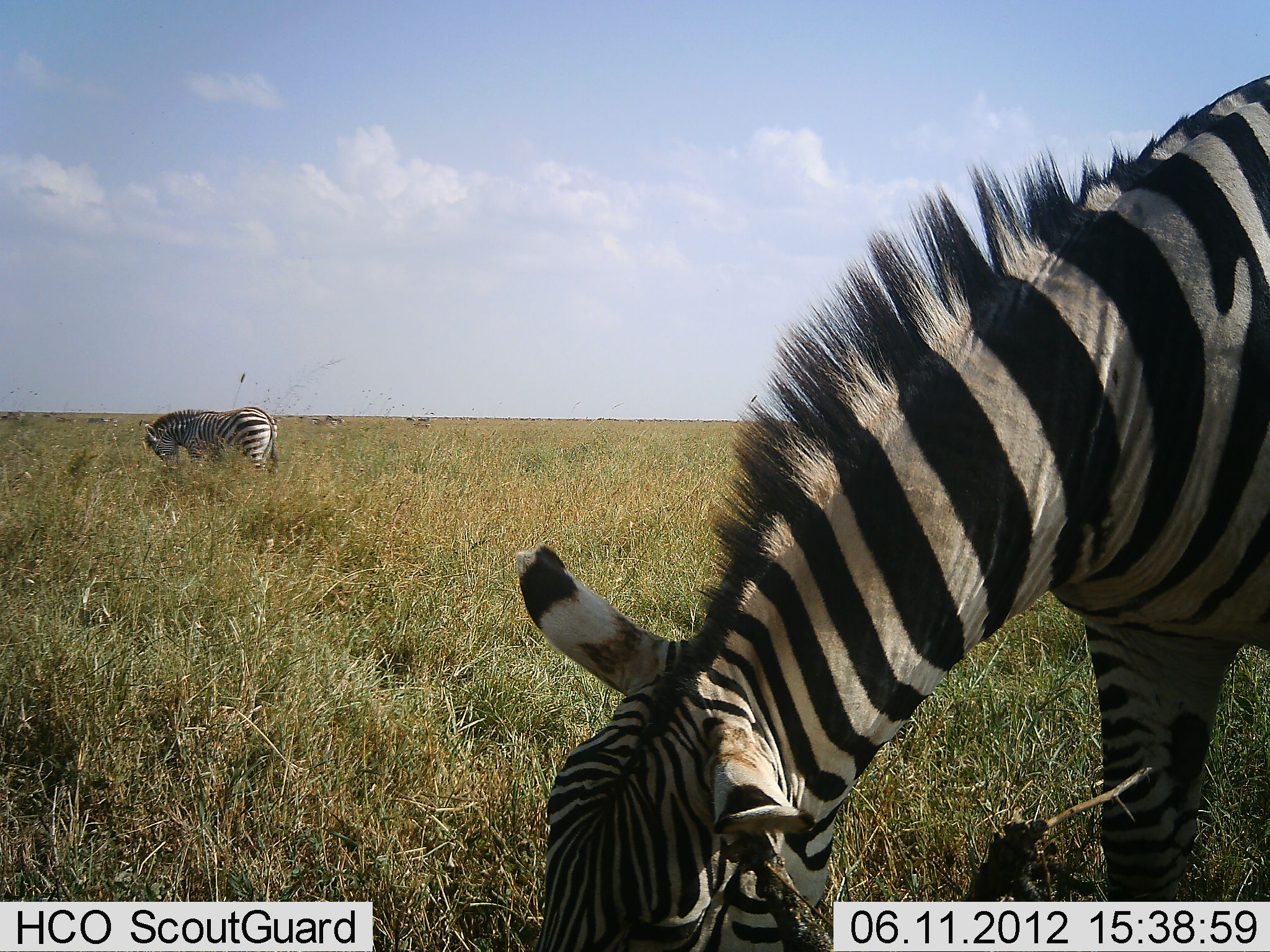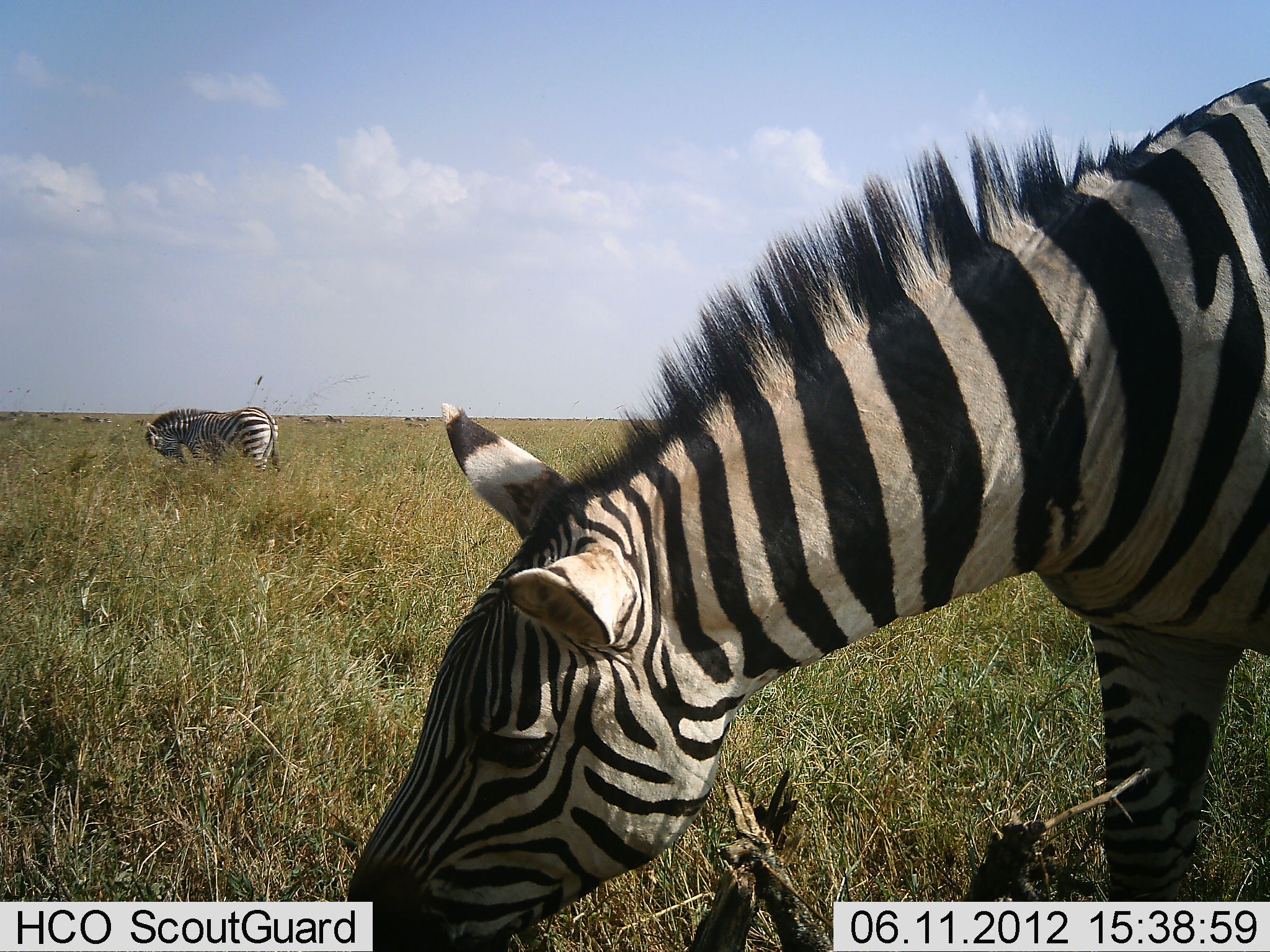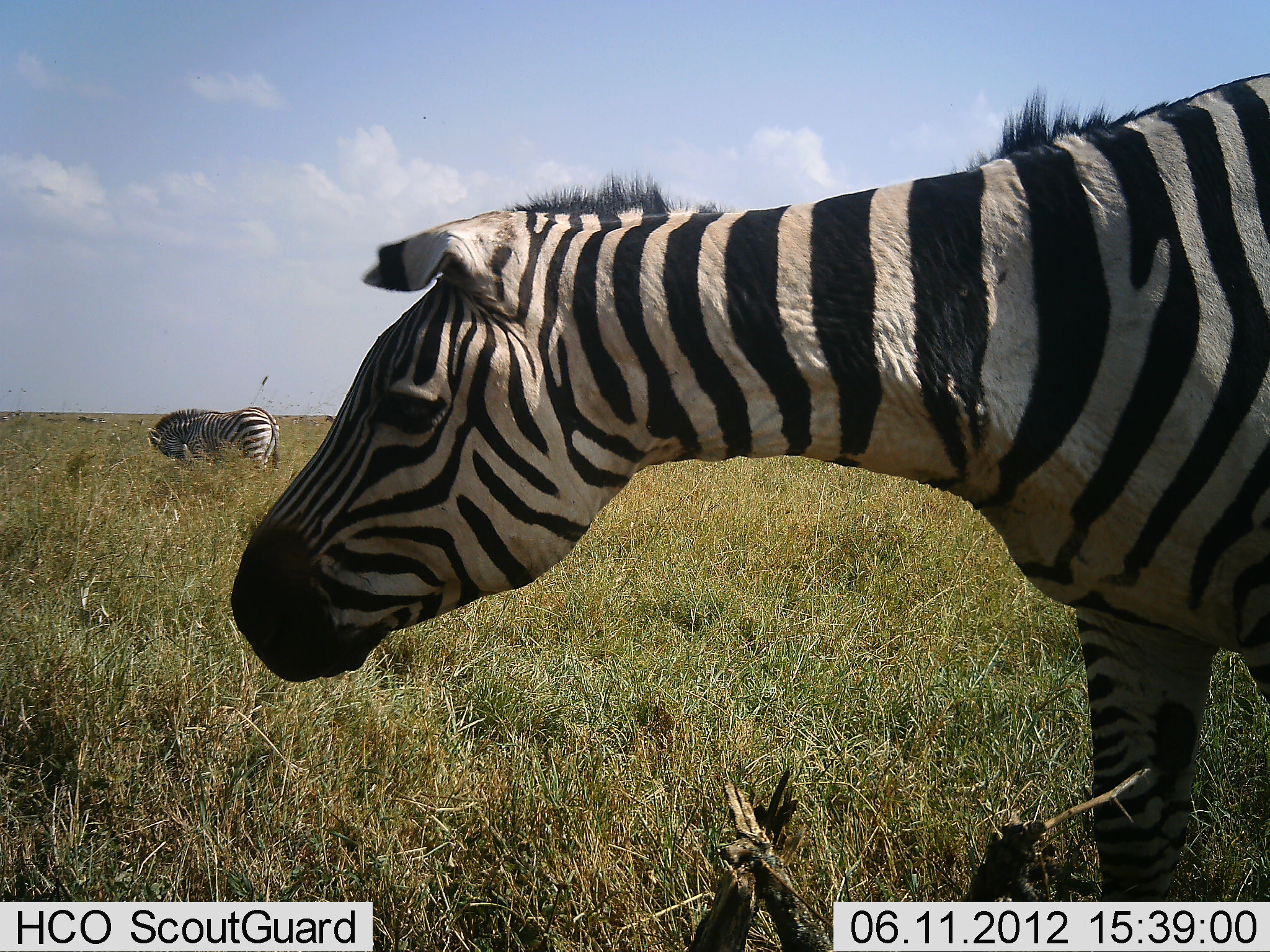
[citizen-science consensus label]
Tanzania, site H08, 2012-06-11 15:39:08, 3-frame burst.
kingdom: Animalia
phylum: Chordata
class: Mammalia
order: Perissodactyla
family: Equidae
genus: Equus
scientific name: Equus quagga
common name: plains zebra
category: zebra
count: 2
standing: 20%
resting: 0%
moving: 20%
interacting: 0%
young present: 0%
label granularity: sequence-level